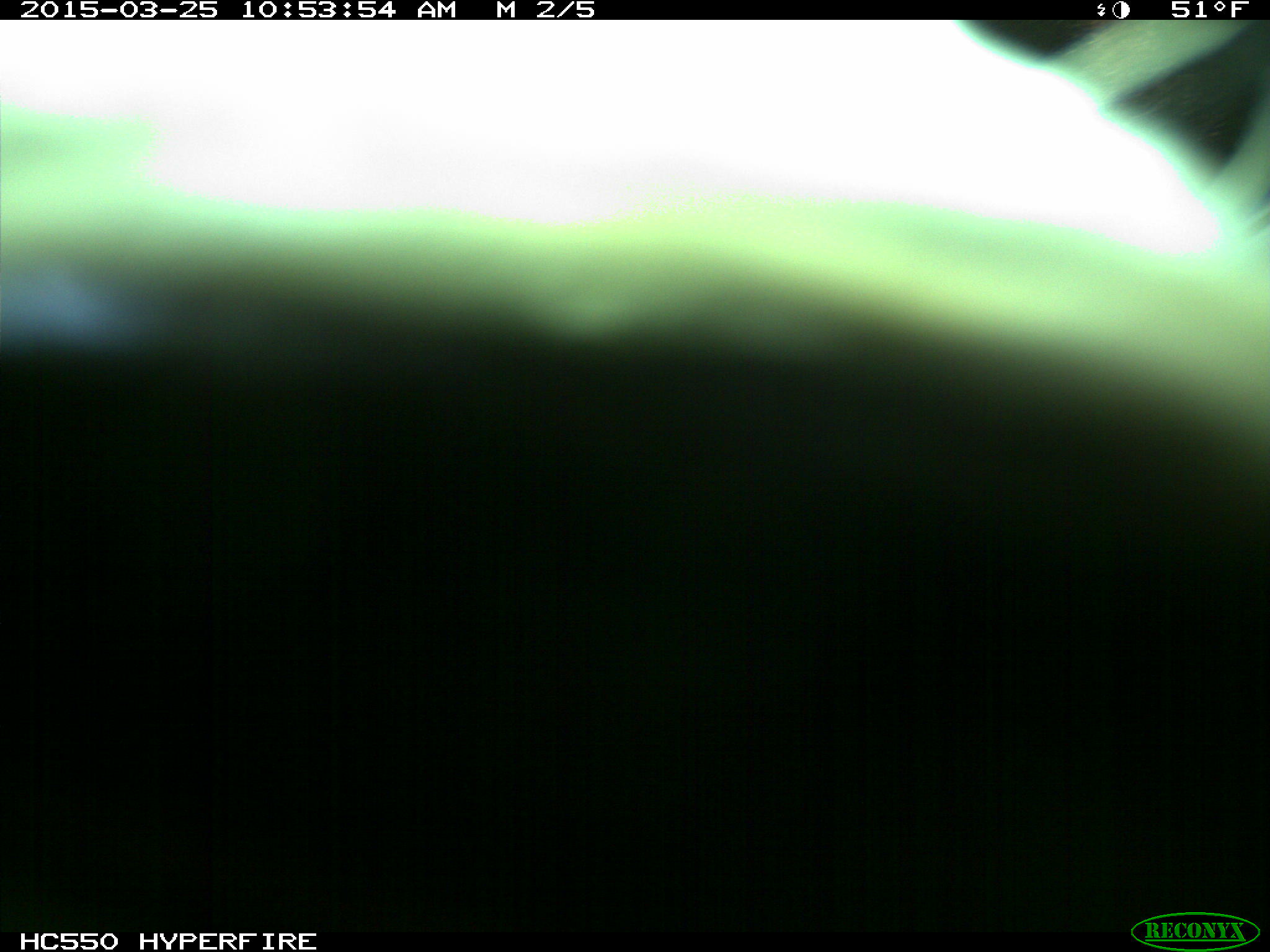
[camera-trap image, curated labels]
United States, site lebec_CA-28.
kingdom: Animalia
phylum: Chordata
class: Mammalia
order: Artiodactyla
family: Bovidae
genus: Bos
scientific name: Bos taurus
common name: domestic cow